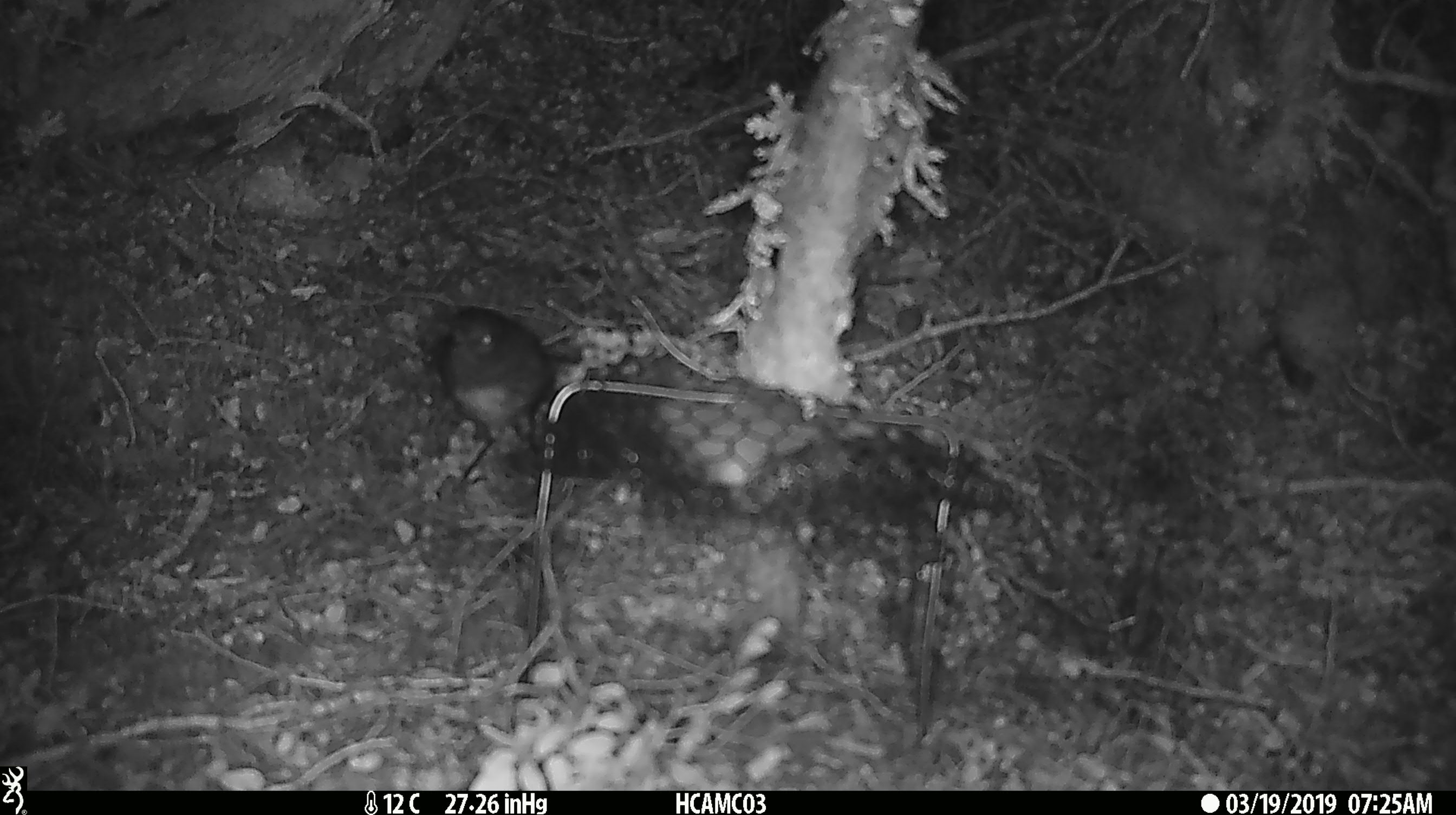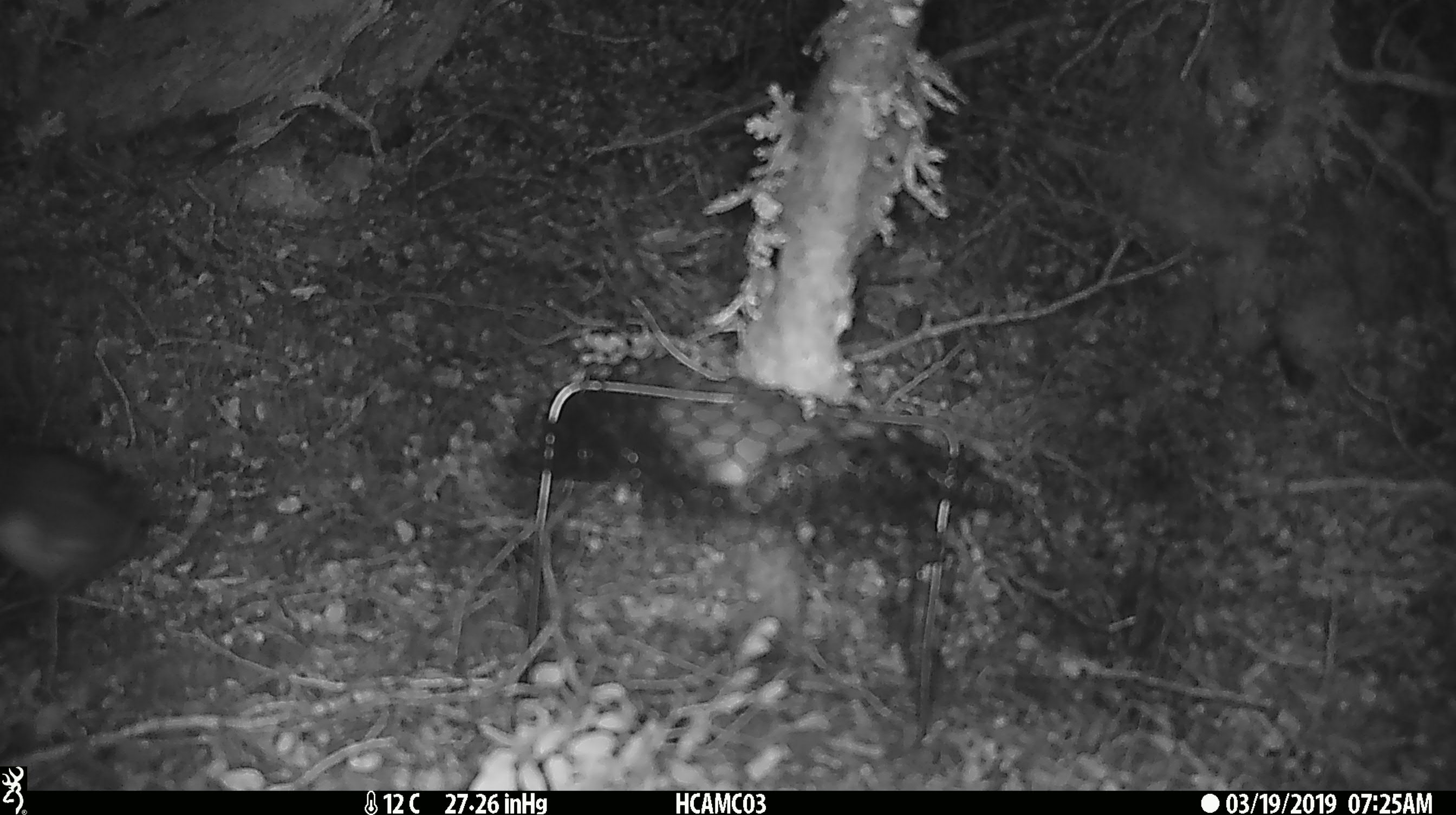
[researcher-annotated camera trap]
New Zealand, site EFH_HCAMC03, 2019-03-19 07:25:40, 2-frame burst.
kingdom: Animalia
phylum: Chordata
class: Aves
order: Passeriformes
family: Petroicidae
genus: Petroica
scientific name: Petroica australis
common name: new zealand robin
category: robin